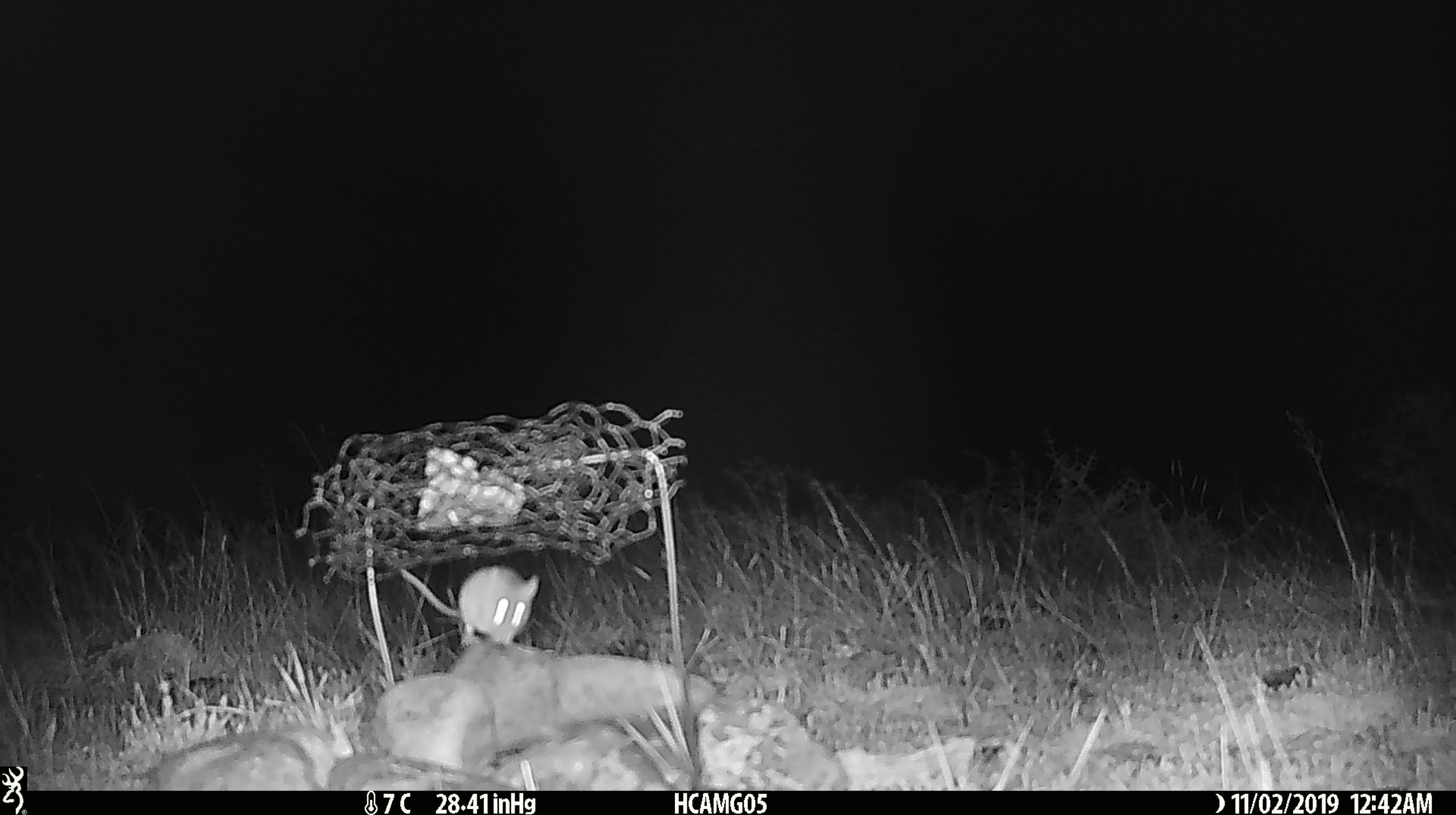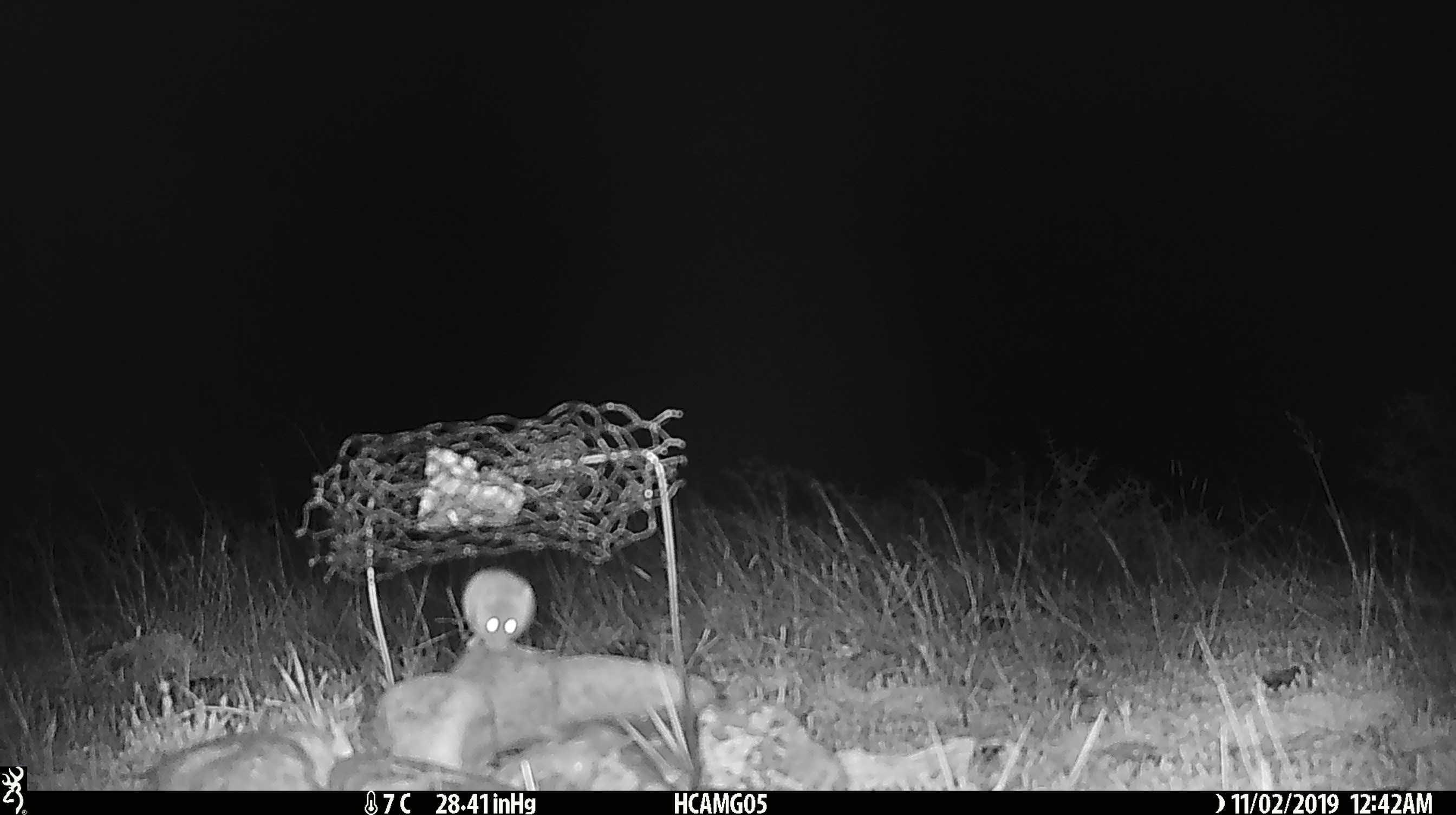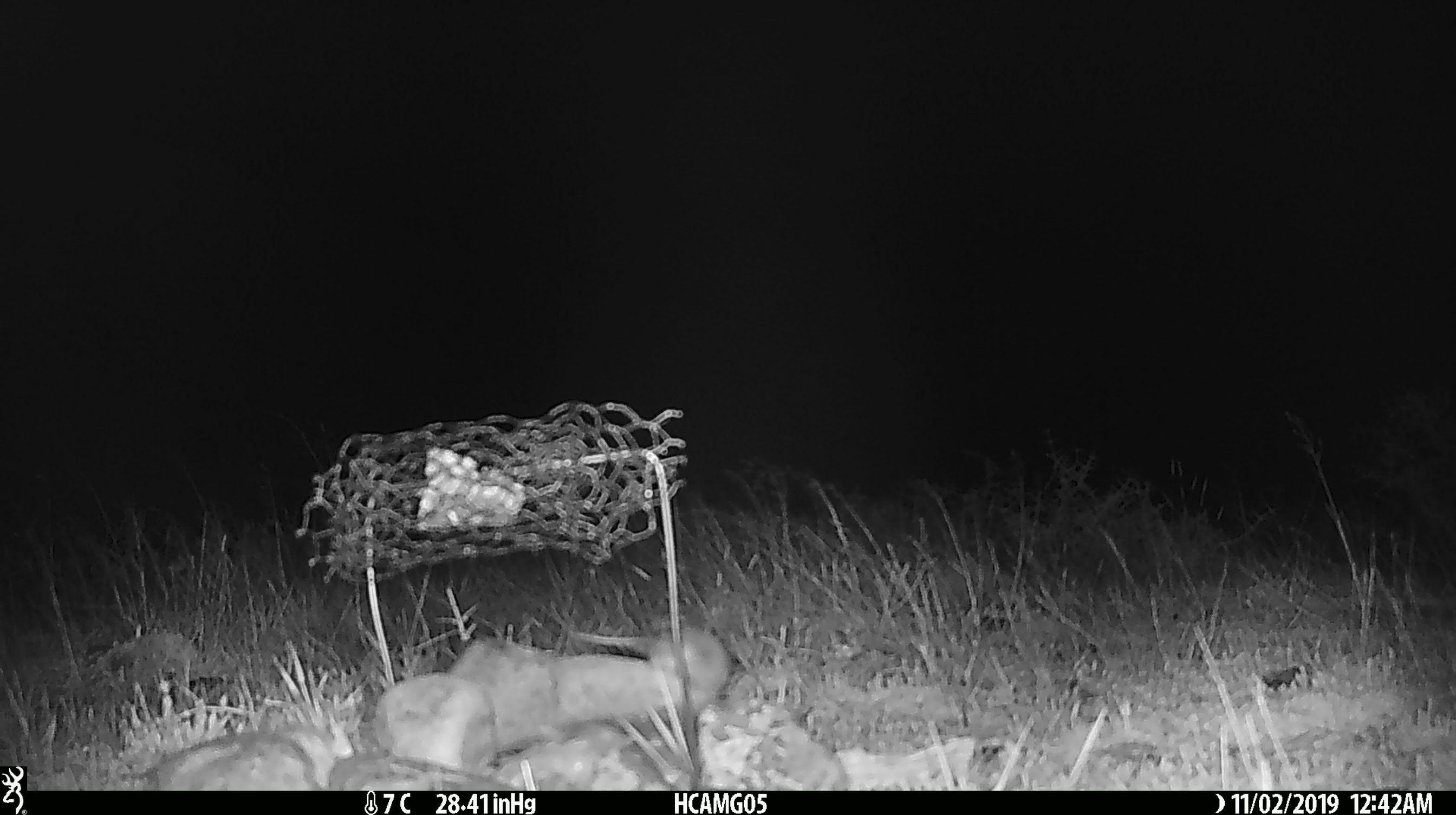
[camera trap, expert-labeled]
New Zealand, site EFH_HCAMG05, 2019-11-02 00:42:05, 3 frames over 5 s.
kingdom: Animalia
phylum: Chordata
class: Mammalia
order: Rodentia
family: Muridae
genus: Mus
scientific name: Mus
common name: mouse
Mouse (Mus).